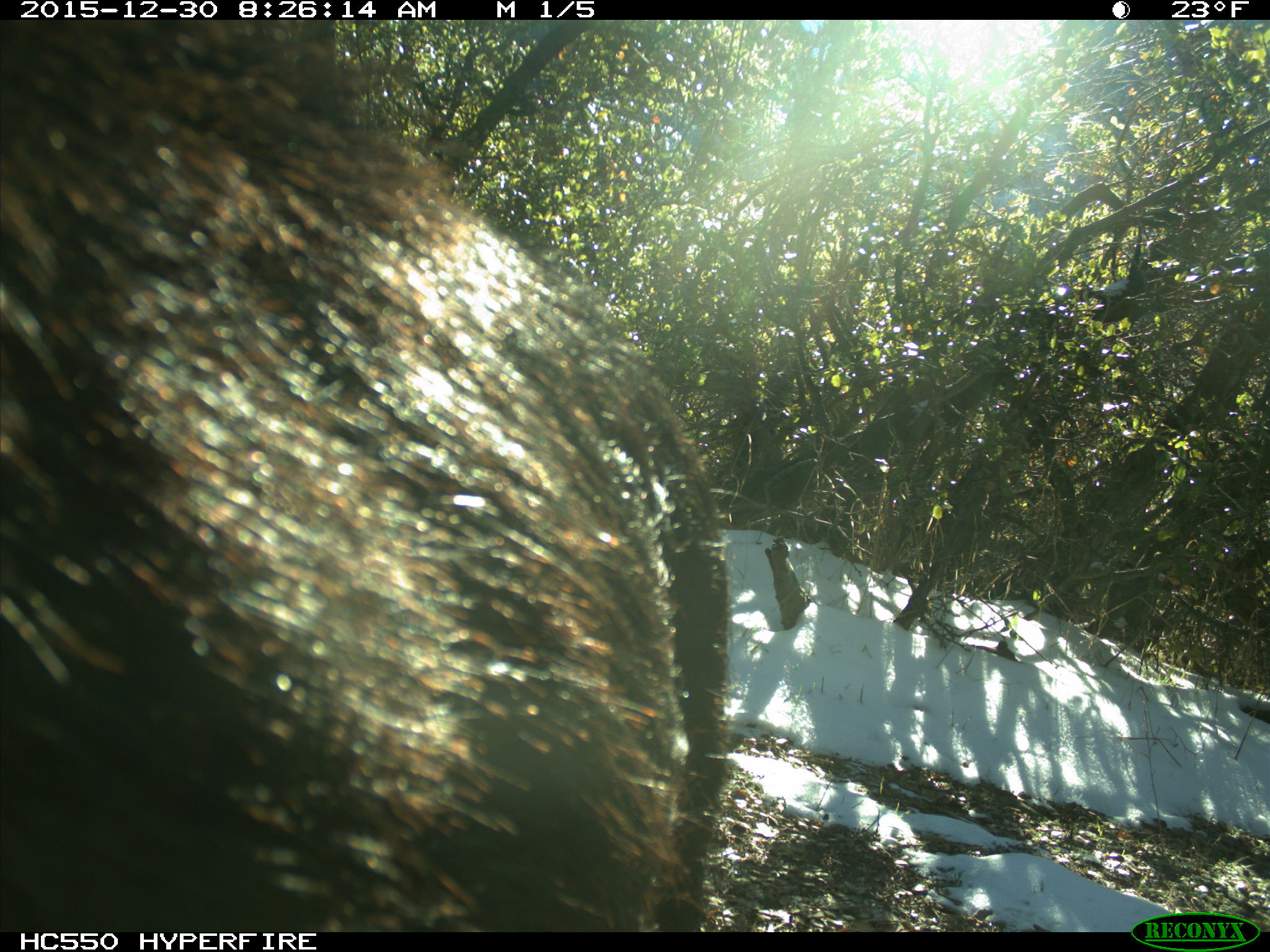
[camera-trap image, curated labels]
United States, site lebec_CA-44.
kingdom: Animalia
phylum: Chordata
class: Mammalia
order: Artiodactyla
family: Suidae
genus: Sus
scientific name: Sus scrofa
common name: wild boar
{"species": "Sus scrofa (wild boar)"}